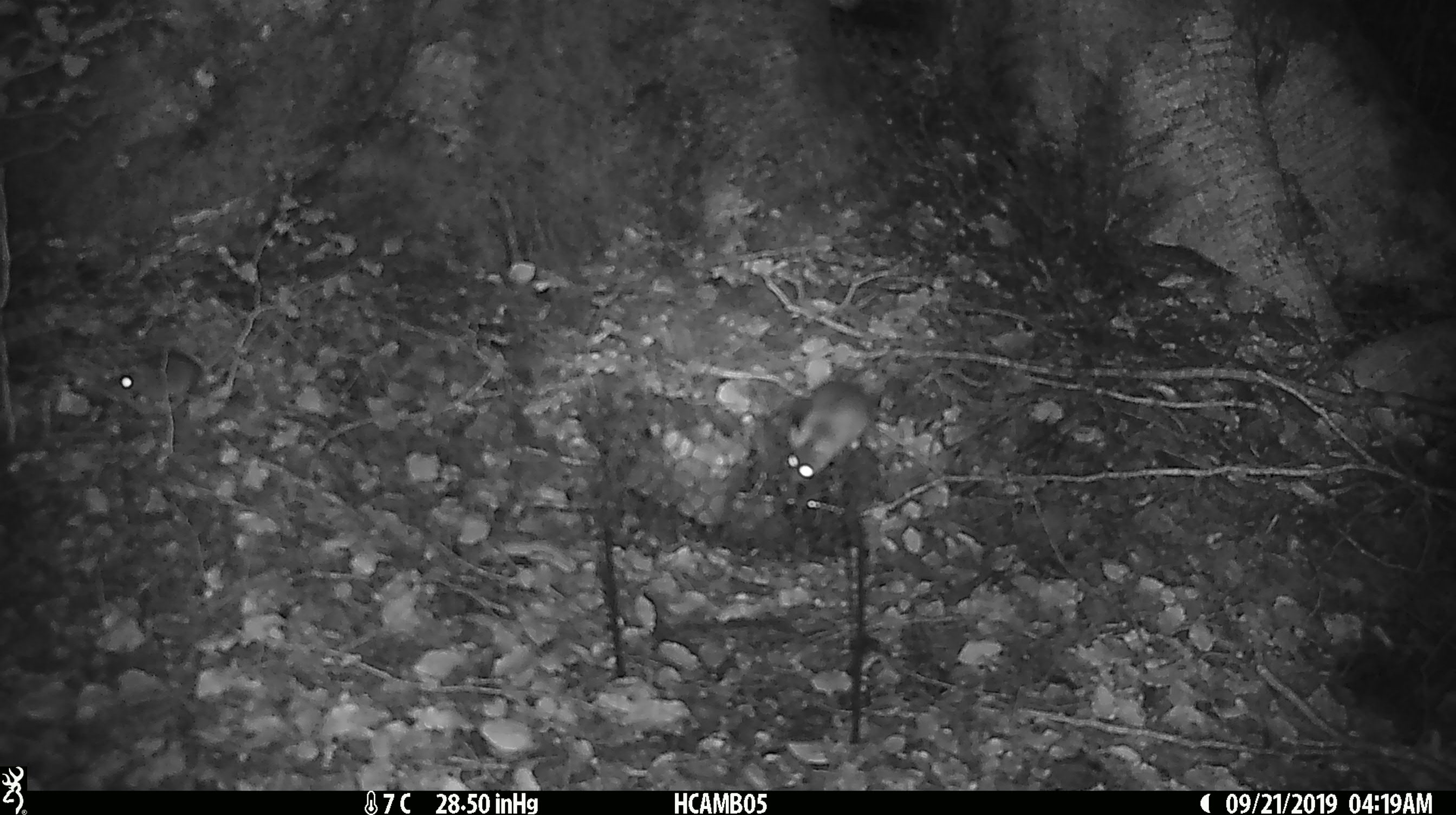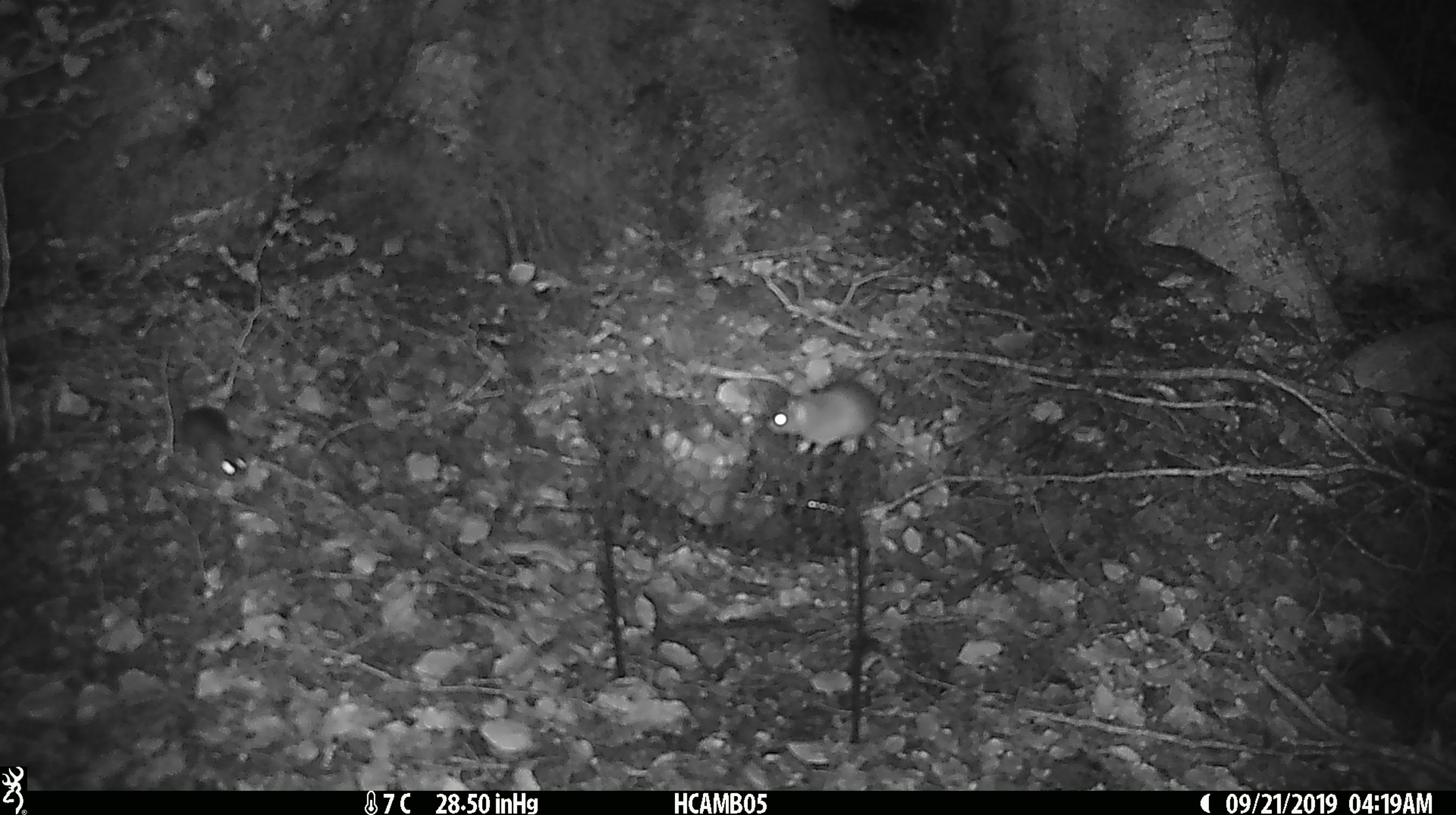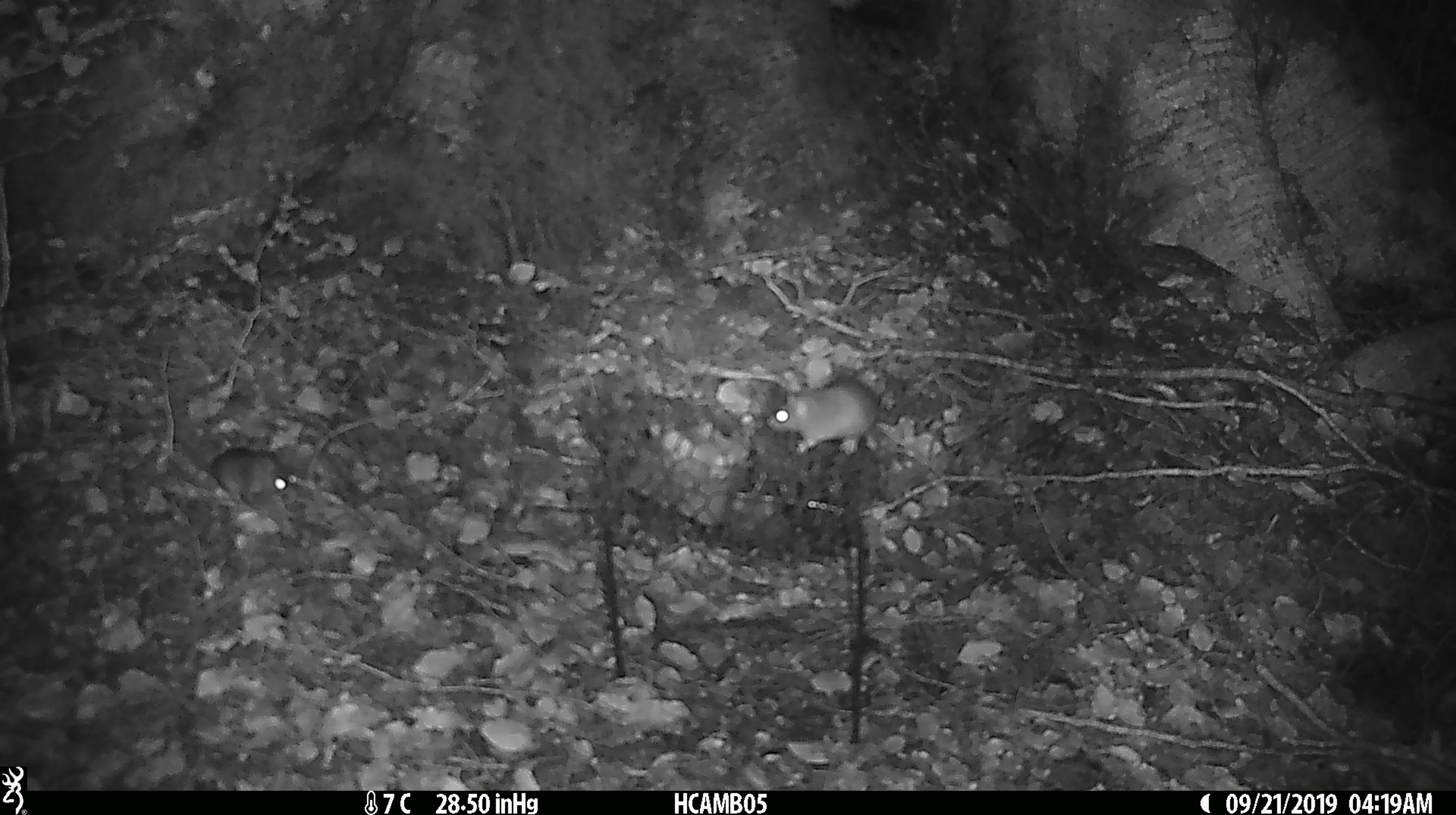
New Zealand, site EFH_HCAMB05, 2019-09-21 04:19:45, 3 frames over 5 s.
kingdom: Animalia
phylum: Chordata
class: Mammalia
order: Rodentia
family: Muridae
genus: Mus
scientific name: Mus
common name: mouse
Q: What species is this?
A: Mouse (Mus).